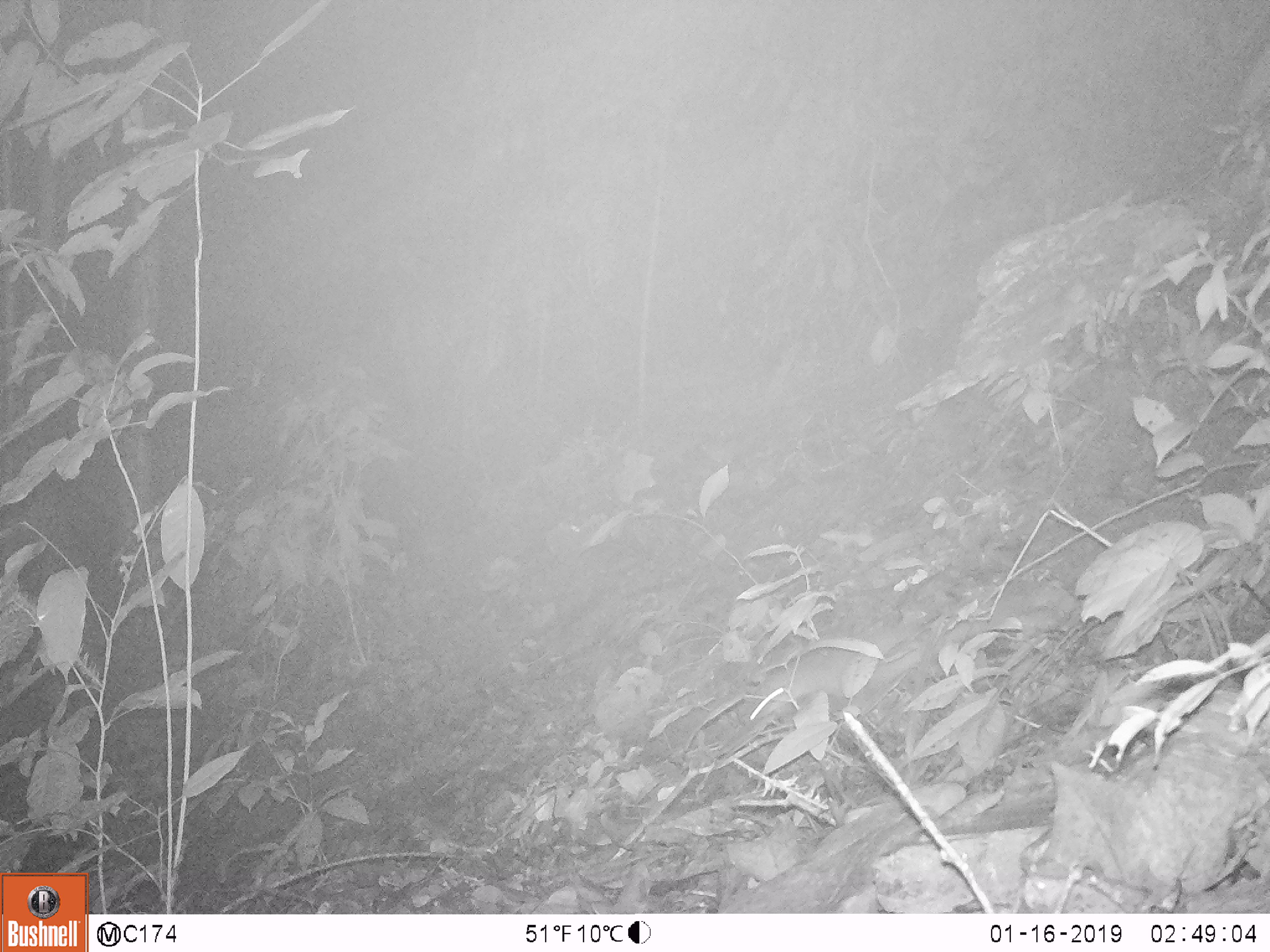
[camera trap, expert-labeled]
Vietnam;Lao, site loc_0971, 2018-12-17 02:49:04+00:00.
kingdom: Animalia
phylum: Chordata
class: Mammalia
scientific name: Mammalia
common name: mammal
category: unidentified small mammal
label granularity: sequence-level